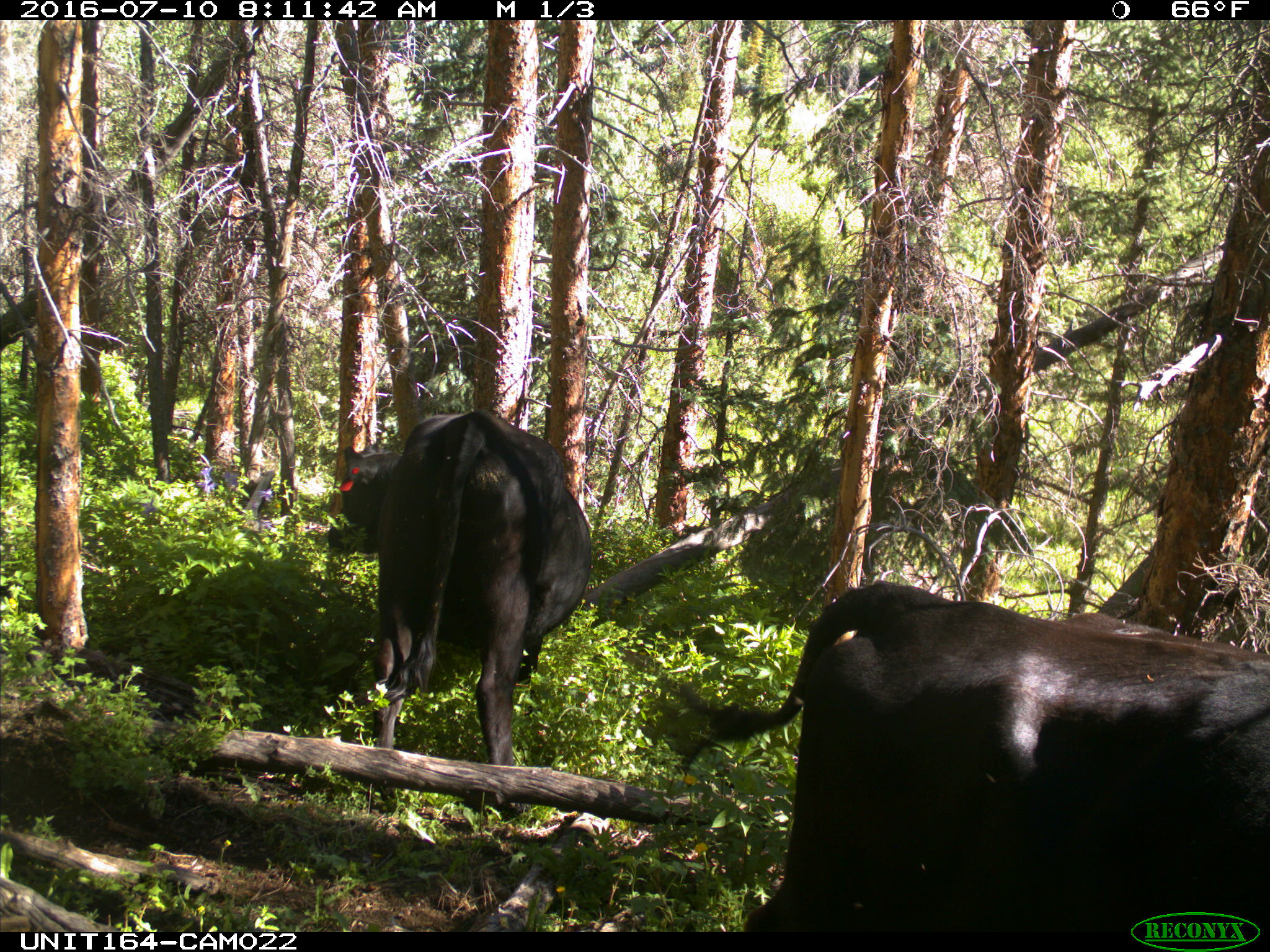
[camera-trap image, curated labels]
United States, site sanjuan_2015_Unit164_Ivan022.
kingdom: Animalia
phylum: Chordata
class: Mammalia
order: Artiodactyla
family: Bovidae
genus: Bos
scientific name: Bos taurus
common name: domestic cow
Bos taurus (domestic cow).